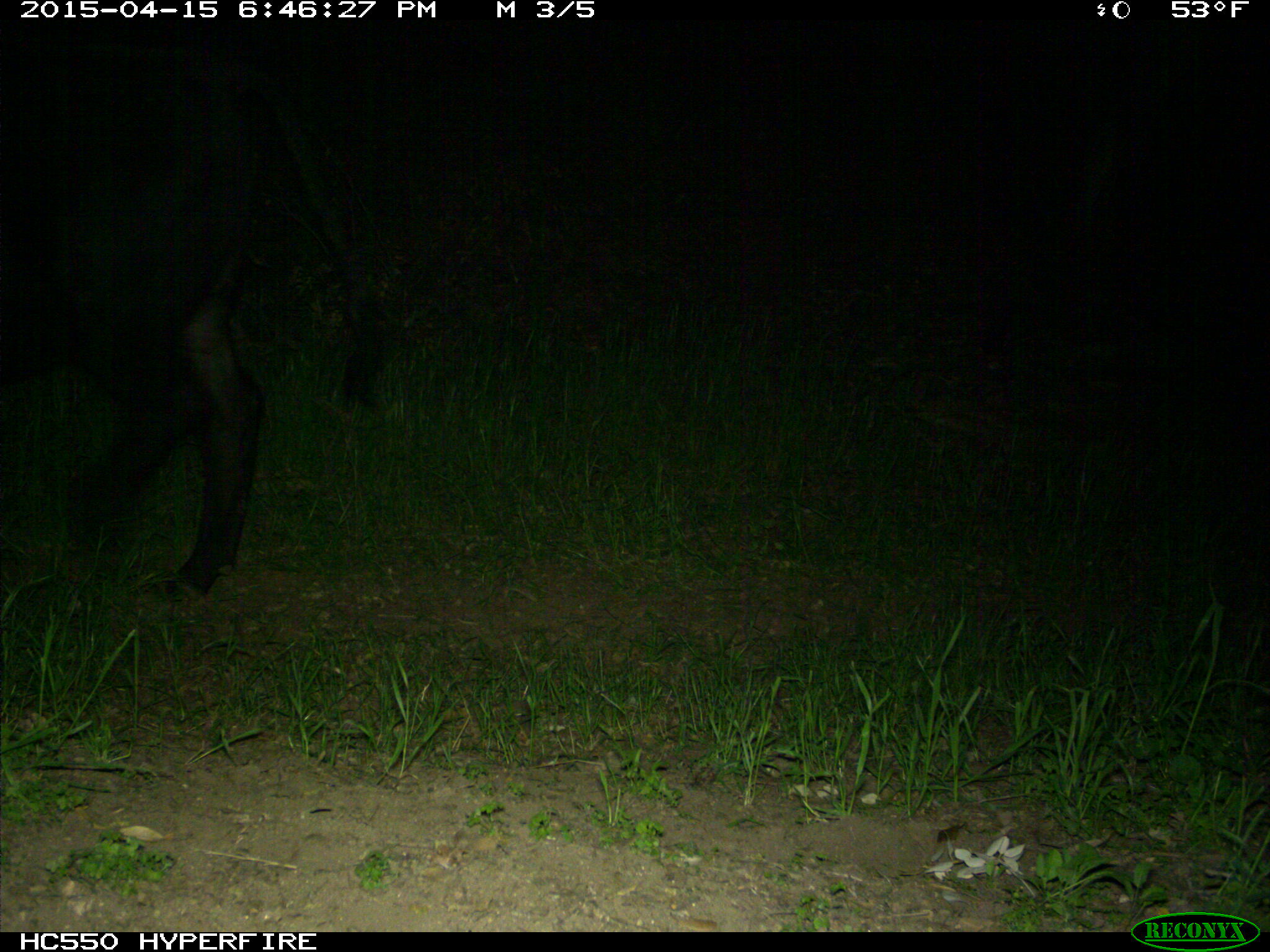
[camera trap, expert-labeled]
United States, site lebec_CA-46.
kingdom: Animalia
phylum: Chordata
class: Mammalia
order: Artiodactyla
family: Bovidae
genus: Bos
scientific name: Bos taurus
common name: domestic cow